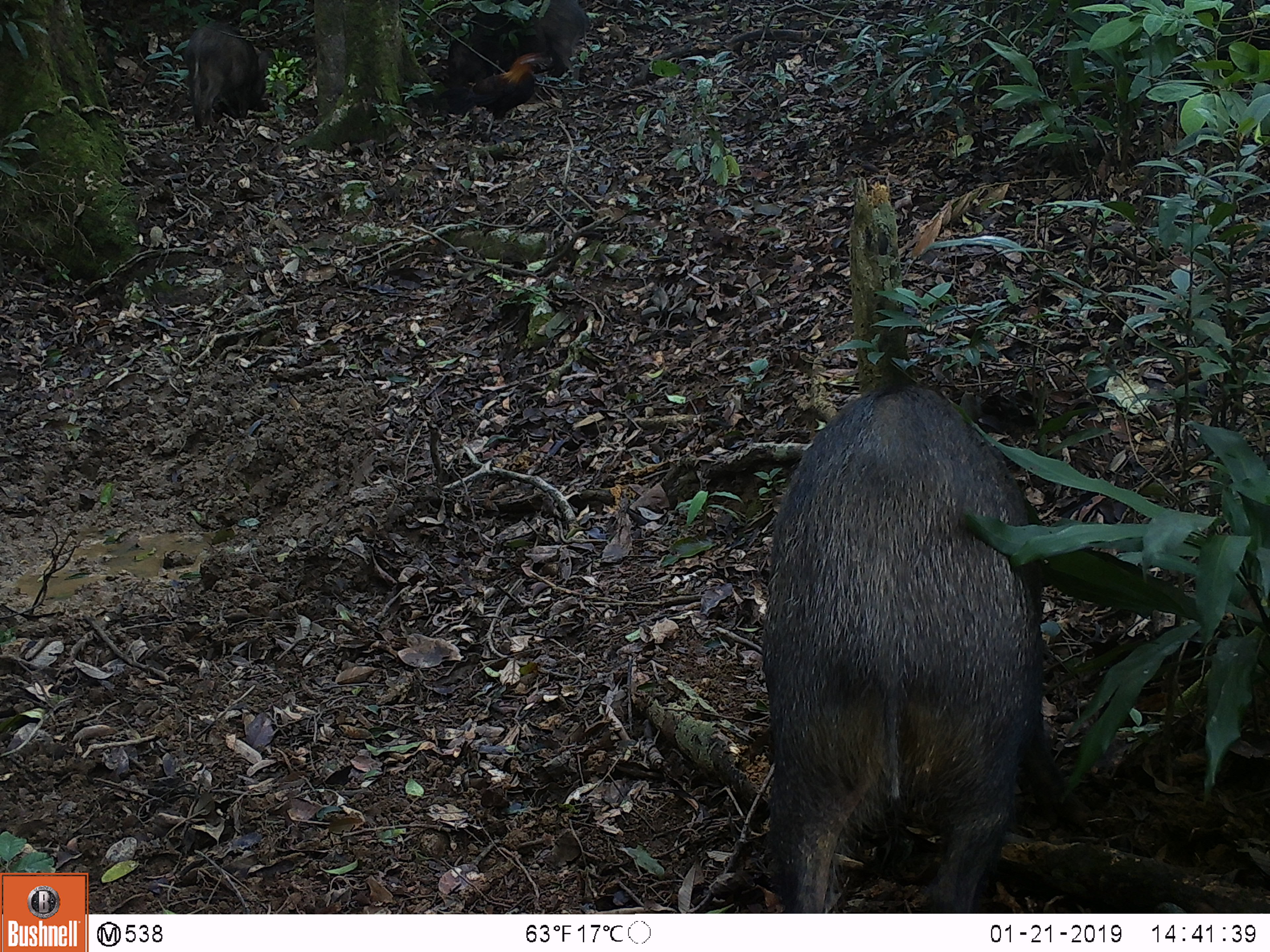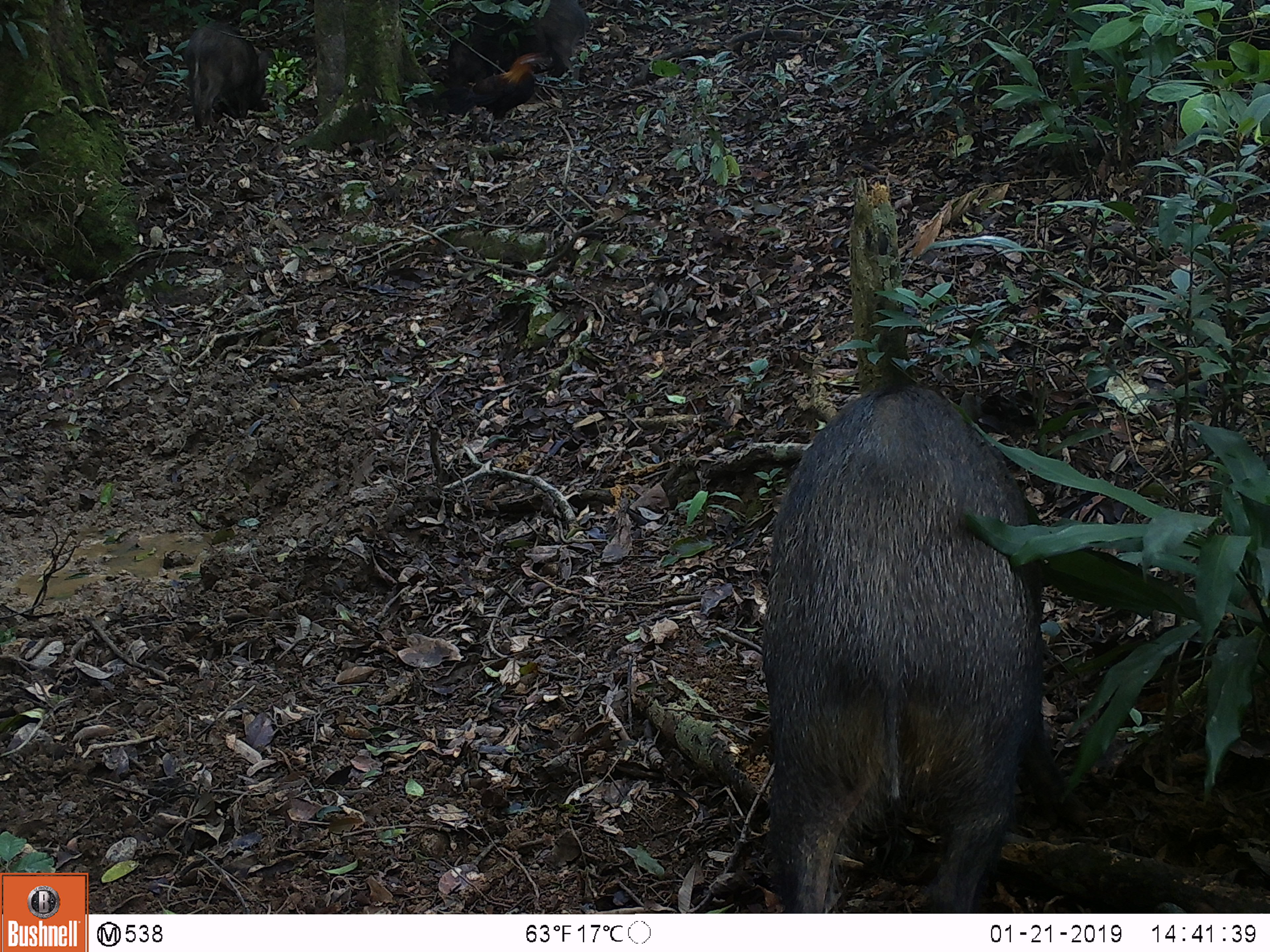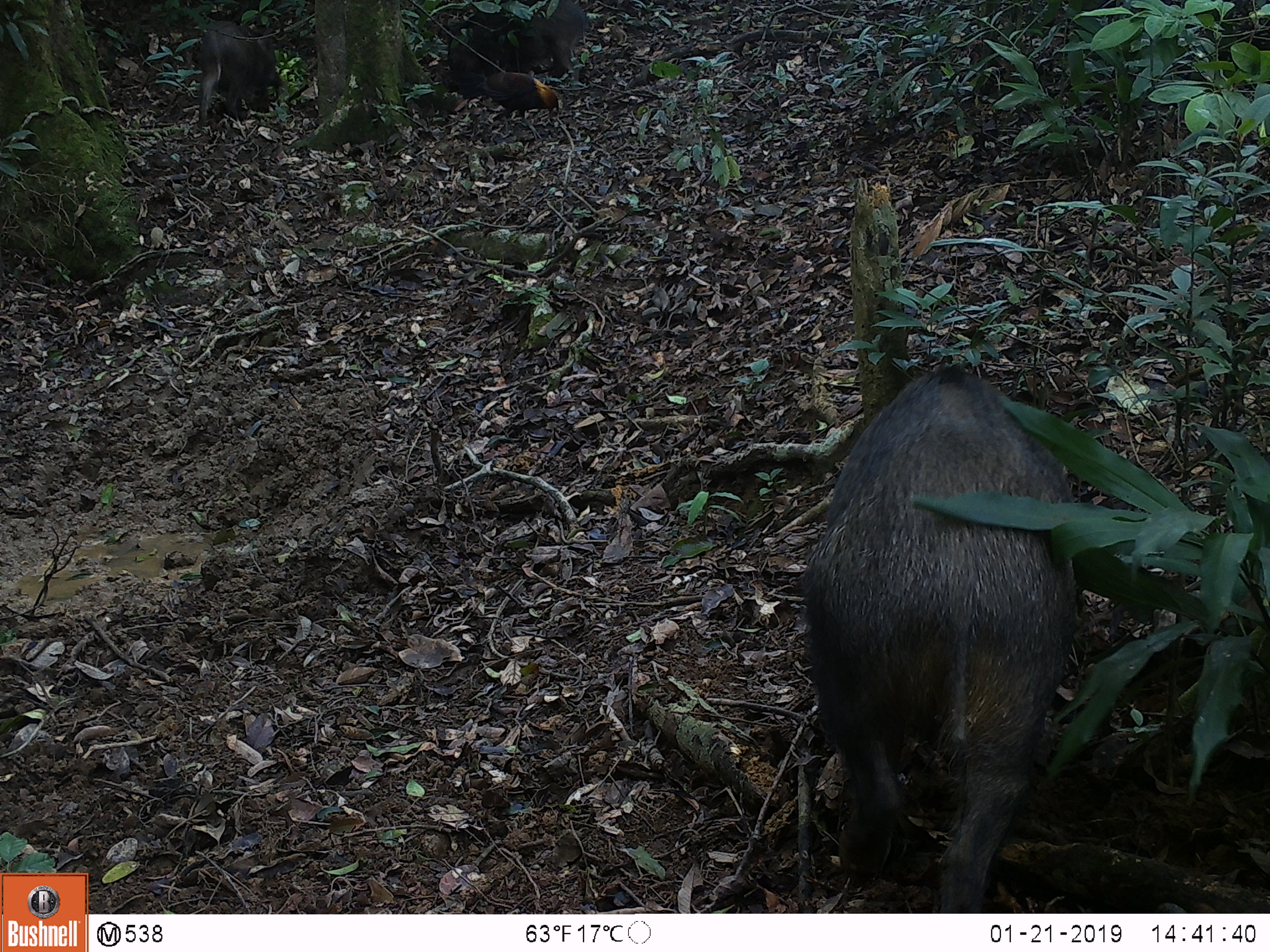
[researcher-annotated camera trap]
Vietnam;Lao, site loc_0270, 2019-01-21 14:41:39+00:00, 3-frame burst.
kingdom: Animalia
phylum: Chordata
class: Aves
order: Galliformes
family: Phasianidae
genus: Gallus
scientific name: Gallus gallus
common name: red junglefowl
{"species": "red junglefowl (Gallus gallus)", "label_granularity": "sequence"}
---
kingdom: Animalia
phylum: Chordata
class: Mammalia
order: Artiodactyla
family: Suidae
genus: Sus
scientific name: Sus scrofa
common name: eurasian wild pig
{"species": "eurasian wild pig (Sus scrofa)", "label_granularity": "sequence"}